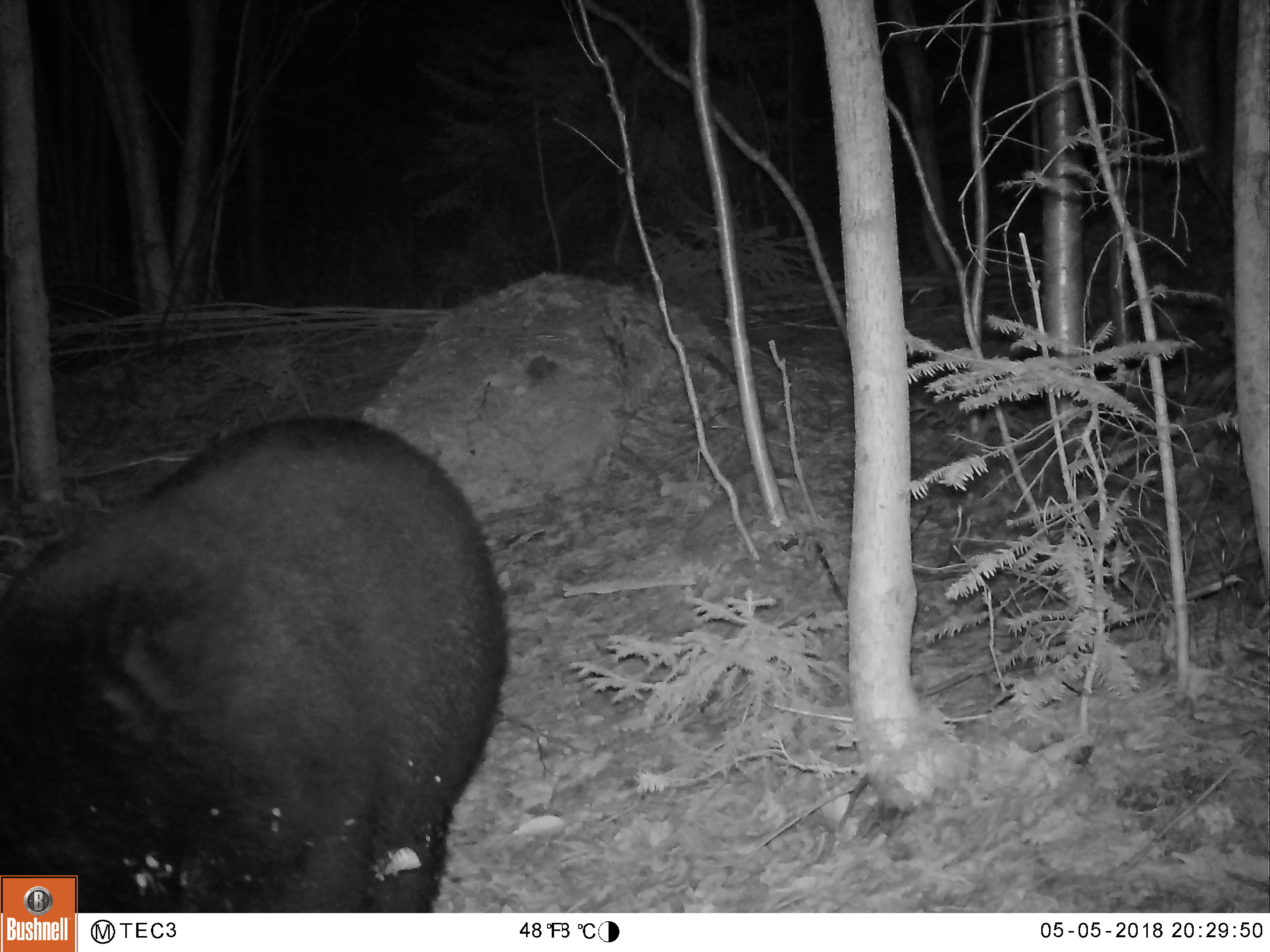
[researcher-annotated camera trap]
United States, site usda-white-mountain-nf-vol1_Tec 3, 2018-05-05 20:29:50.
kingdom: Animalia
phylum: Chordata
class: Mammalia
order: Carnivora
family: Ursidae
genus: Ursus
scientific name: Ursus americanus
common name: black bear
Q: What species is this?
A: Black bear (Ursus americanus).